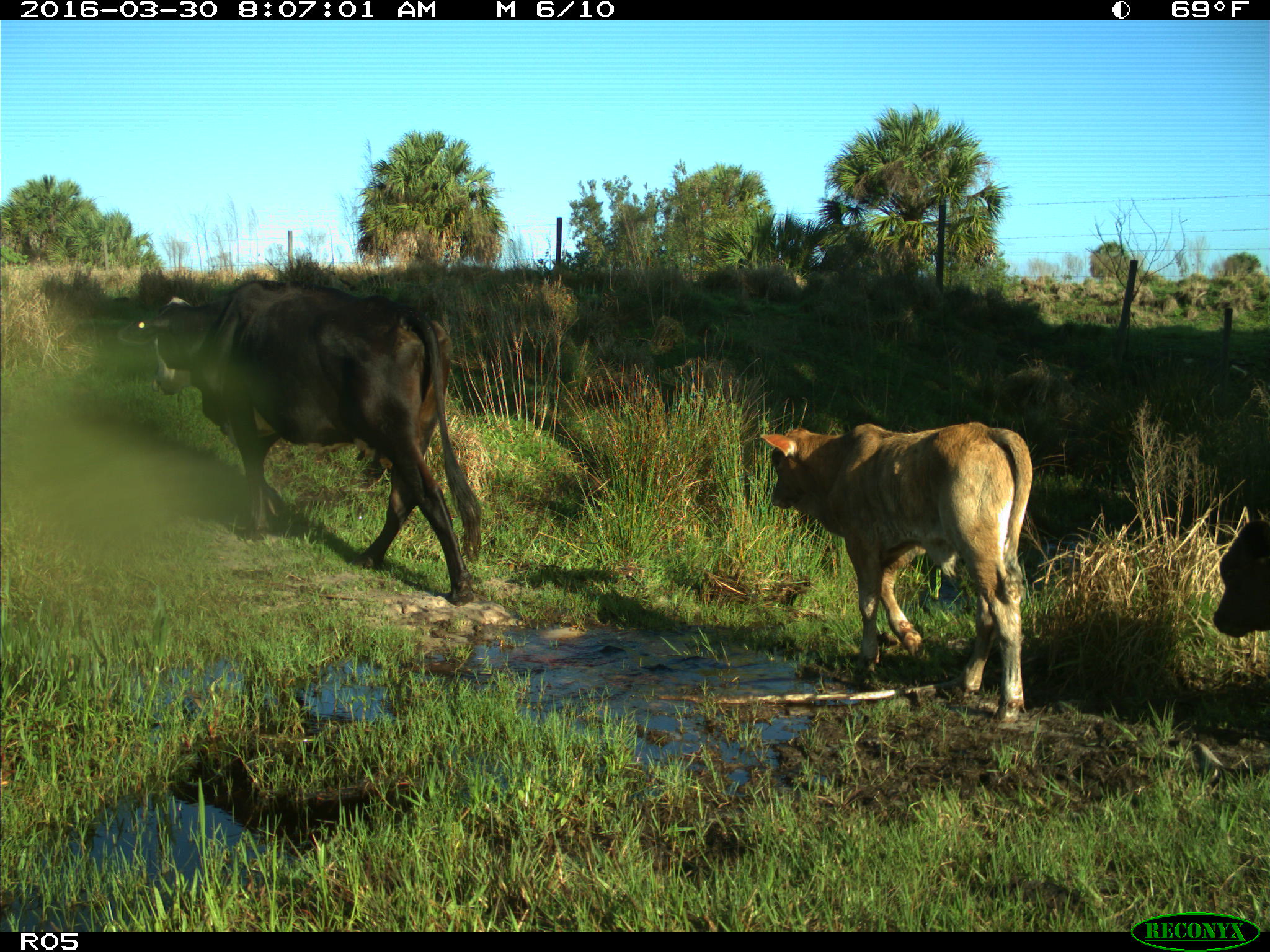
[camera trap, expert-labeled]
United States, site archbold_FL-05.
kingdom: Animalia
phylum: Chordata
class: Mammalia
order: Artiodactyla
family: Bovidae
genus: Bos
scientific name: Bos taurus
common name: domestic cow